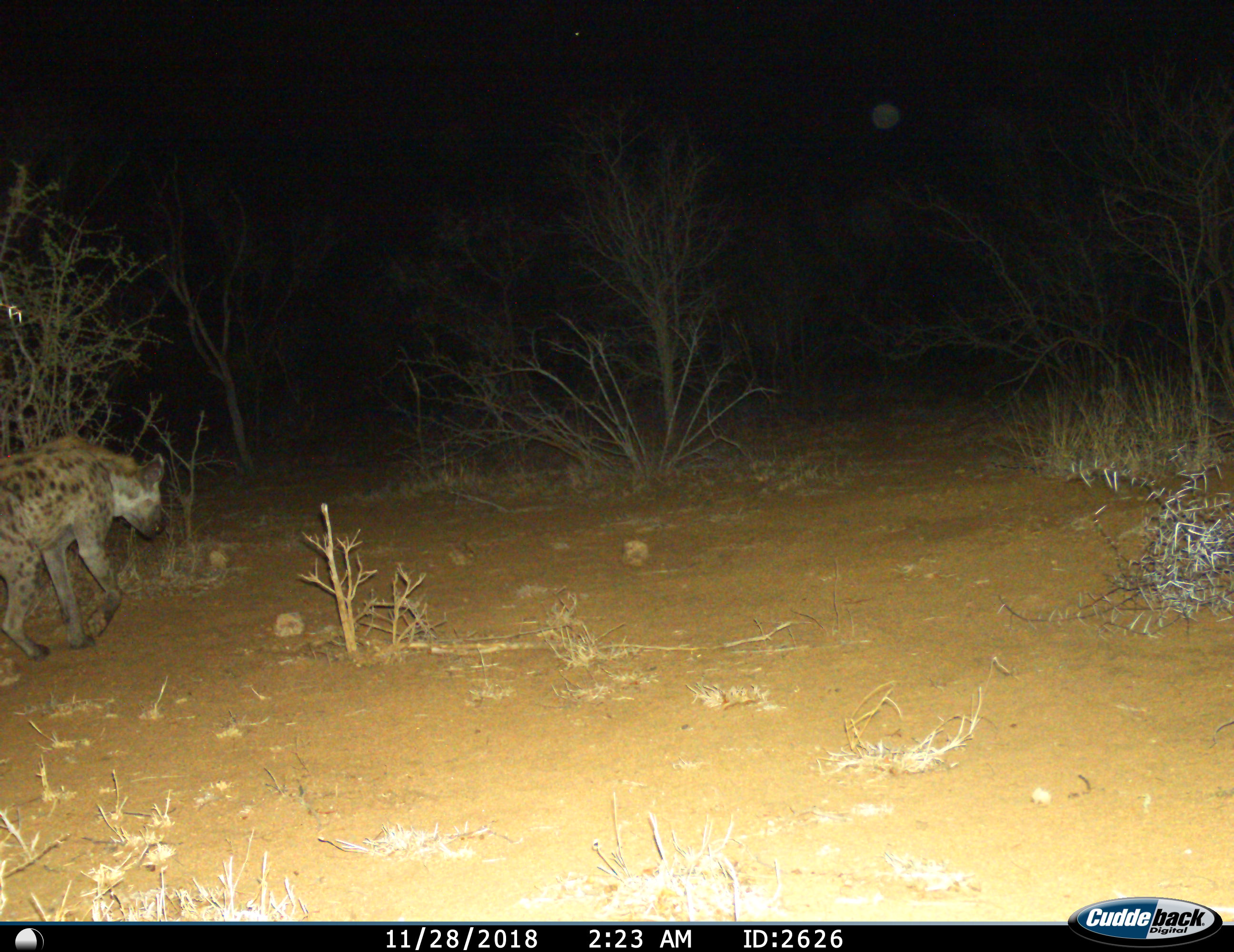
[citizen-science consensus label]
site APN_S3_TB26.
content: unidentified animal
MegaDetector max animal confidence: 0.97